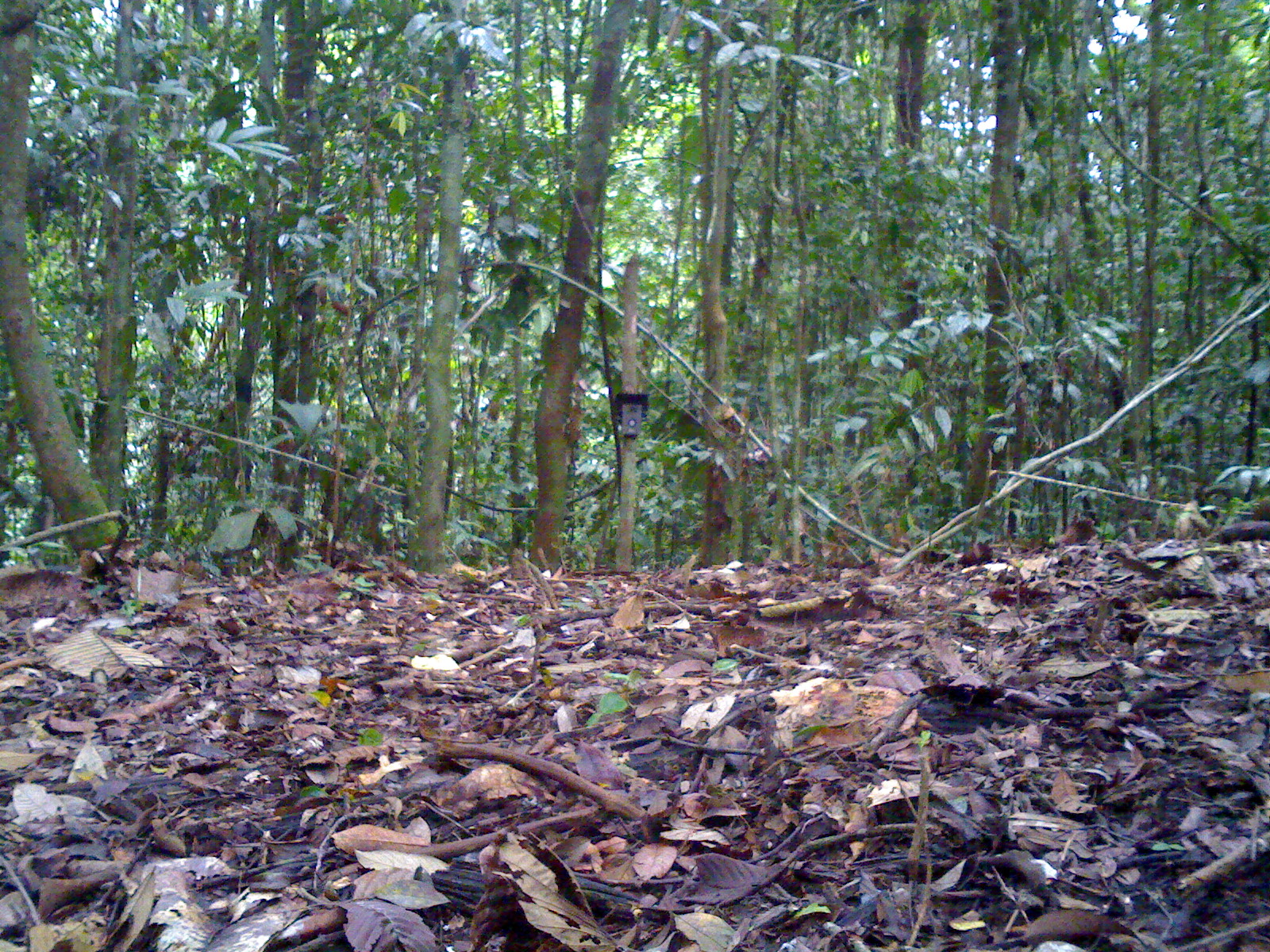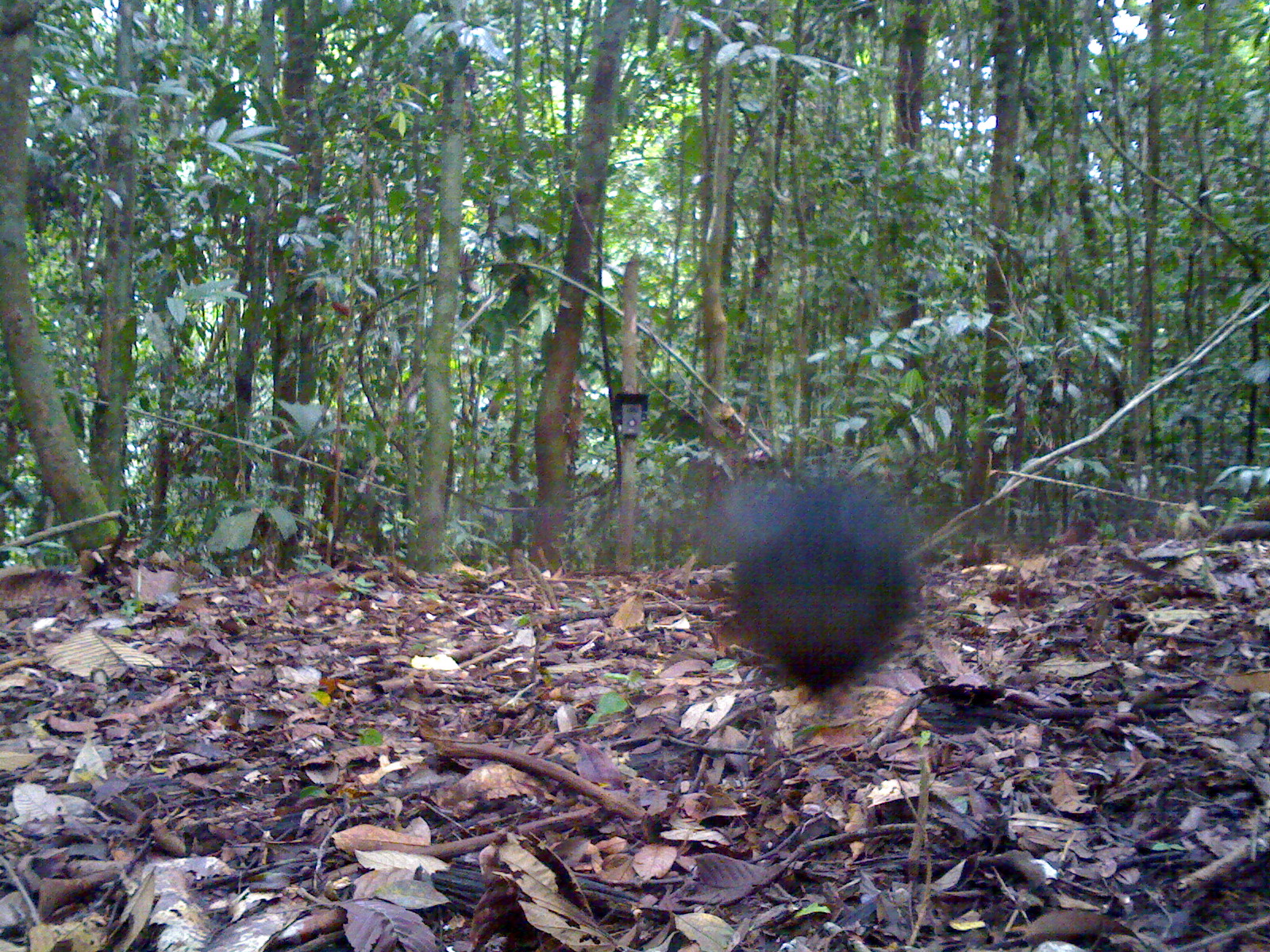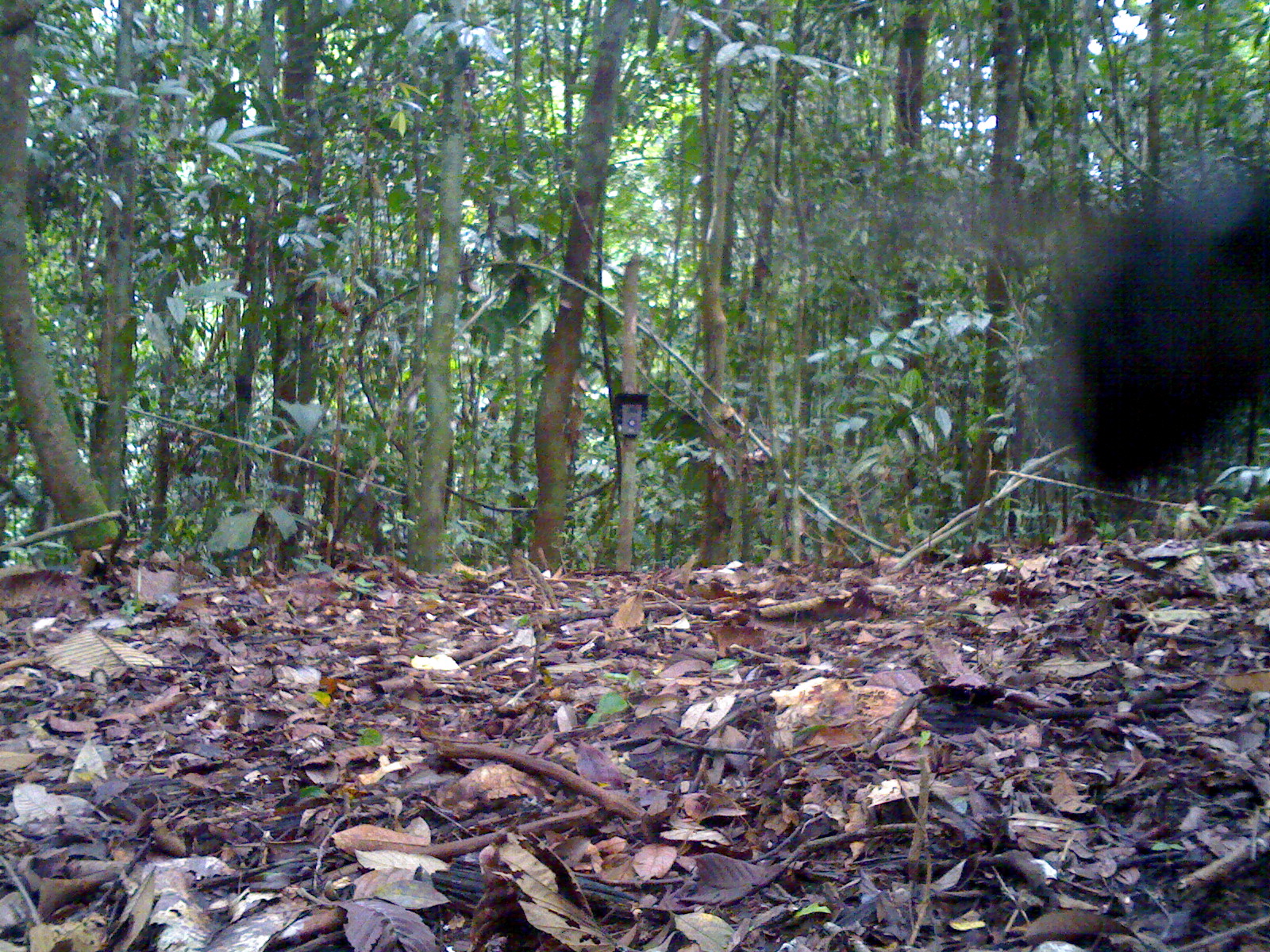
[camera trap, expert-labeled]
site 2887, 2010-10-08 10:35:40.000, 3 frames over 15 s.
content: unidentified animal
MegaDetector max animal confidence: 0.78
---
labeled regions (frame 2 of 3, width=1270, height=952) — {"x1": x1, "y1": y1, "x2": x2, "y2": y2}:
unknown: {"x1": 702, "y1": 465, "x2": 920, "y2": 703}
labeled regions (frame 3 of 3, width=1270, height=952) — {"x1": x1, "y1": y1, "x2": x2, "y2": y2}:
unknown: {"x1": 1045, "y1": 173, "x2": 1269, "y2": 499}